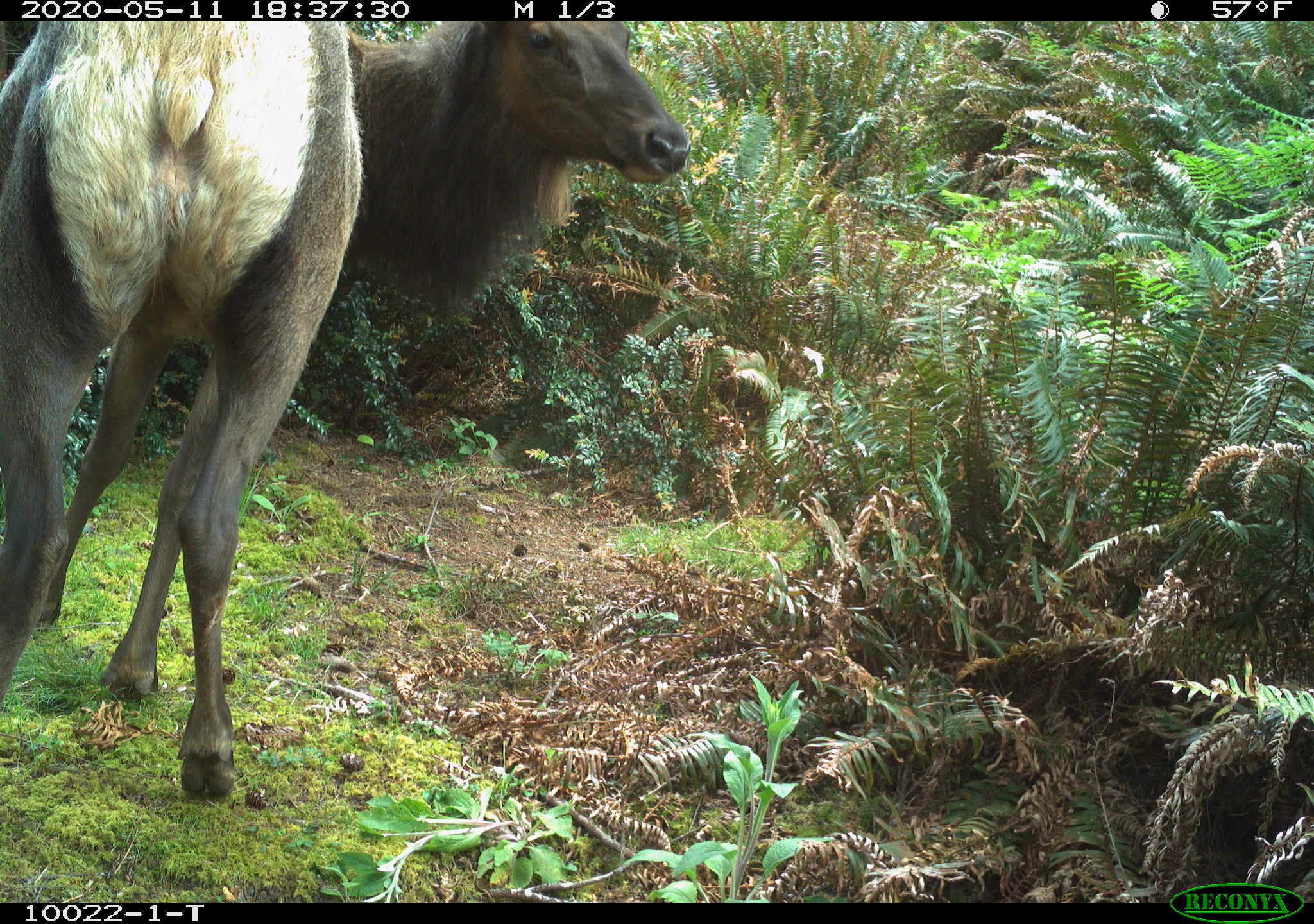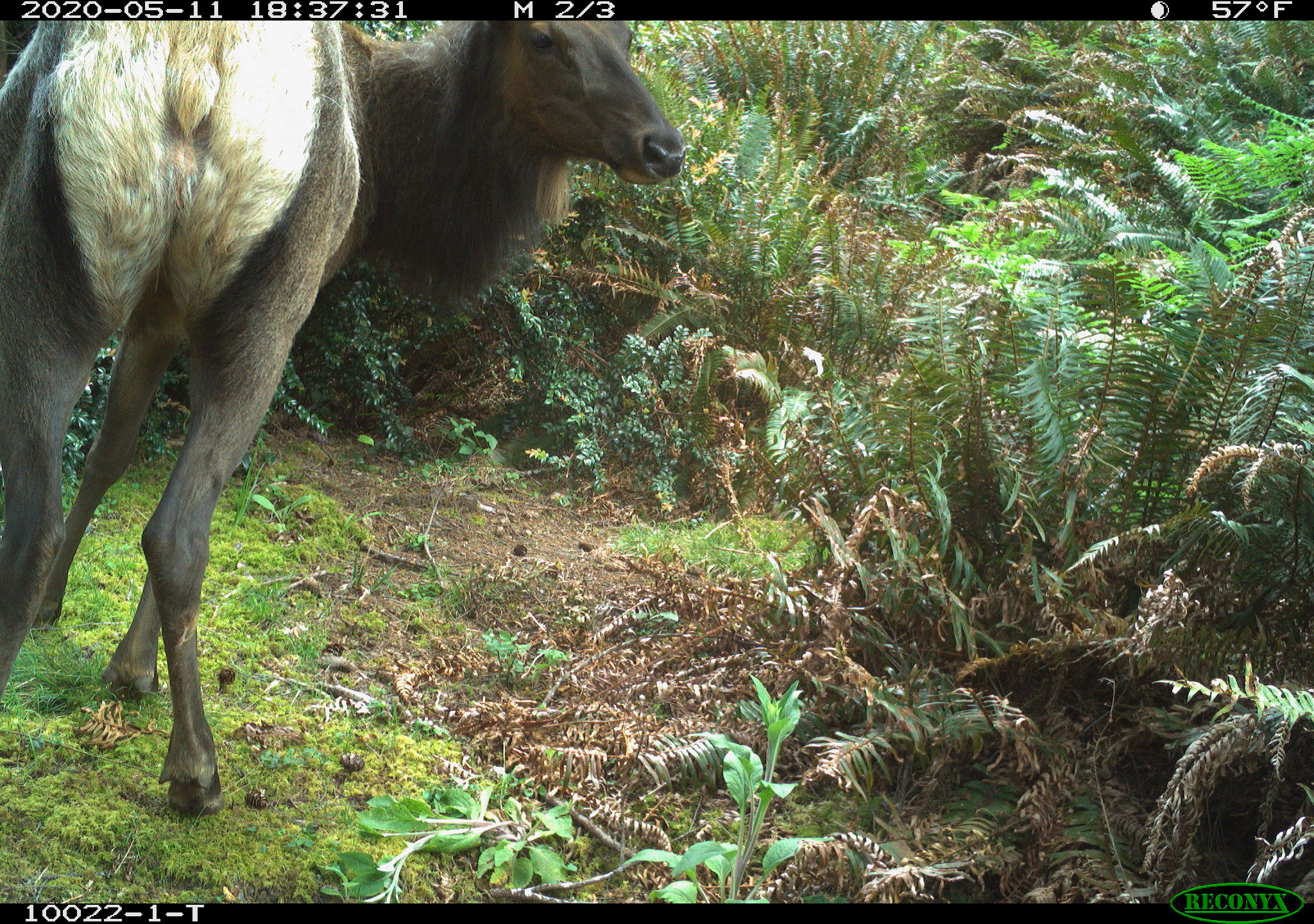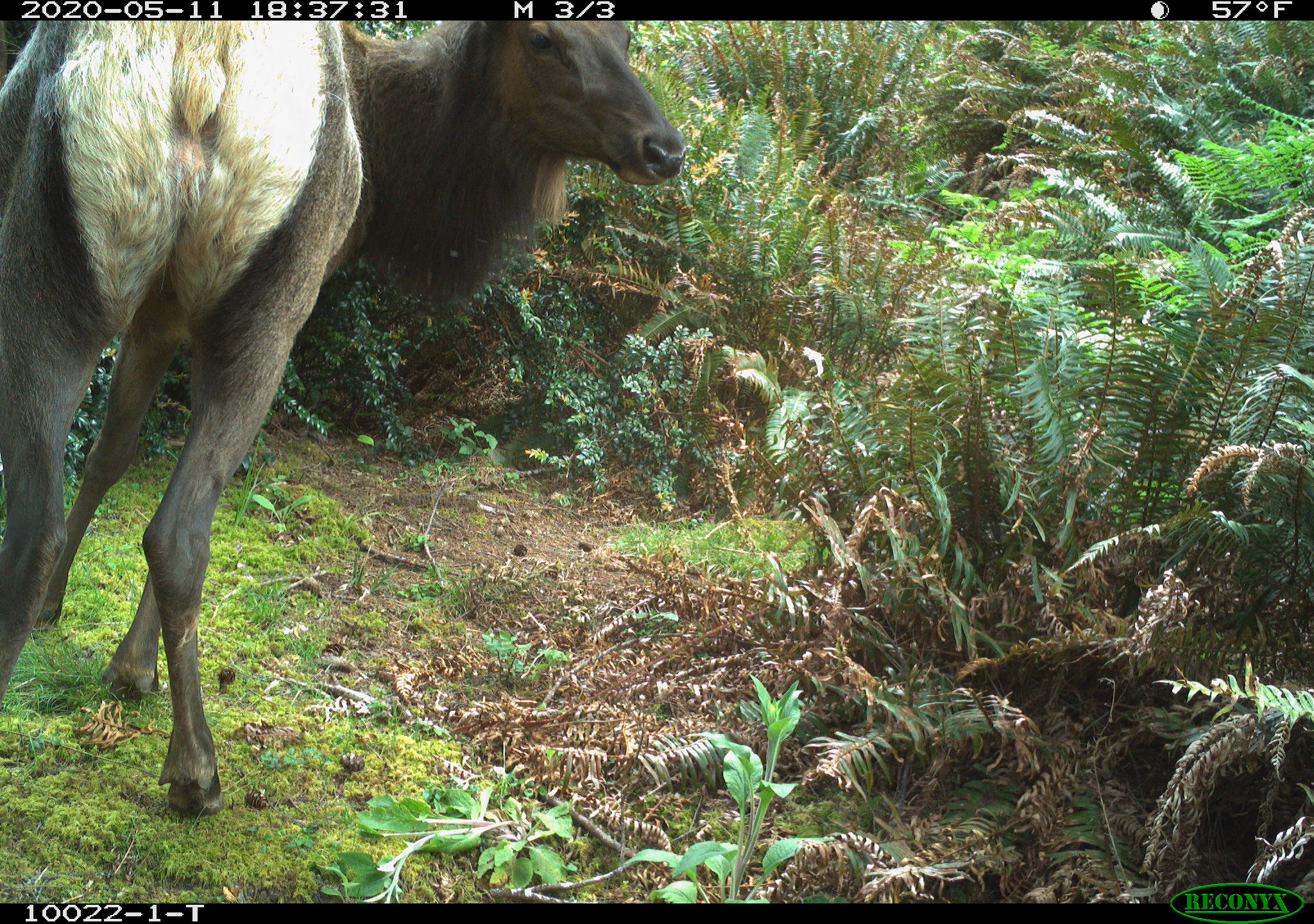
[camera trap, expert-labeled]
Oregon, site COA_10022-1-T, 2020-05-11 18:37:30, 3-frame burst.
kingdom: Animalia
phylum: Chordata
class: Mammalia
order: Artiodactyla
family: Cervidae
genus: Cervus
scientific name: Cervus canadensis roosevelti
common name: roosevelt elk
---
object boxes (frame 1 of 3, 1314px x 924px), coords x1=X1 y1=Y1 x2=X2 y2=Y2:
roosevelt elk: x1=1 y1=28 x2=693 y2=798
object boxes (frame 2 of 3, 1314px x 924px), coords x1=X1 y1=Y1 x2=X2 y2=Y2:
roosevelt elk: x1=1 y1=26 x2=691 y2=816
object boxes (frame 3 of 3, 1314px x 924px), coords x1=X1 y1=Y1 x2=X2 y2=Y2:
roosevelt elk: x1=1 y1=24 x2=693 y2=813